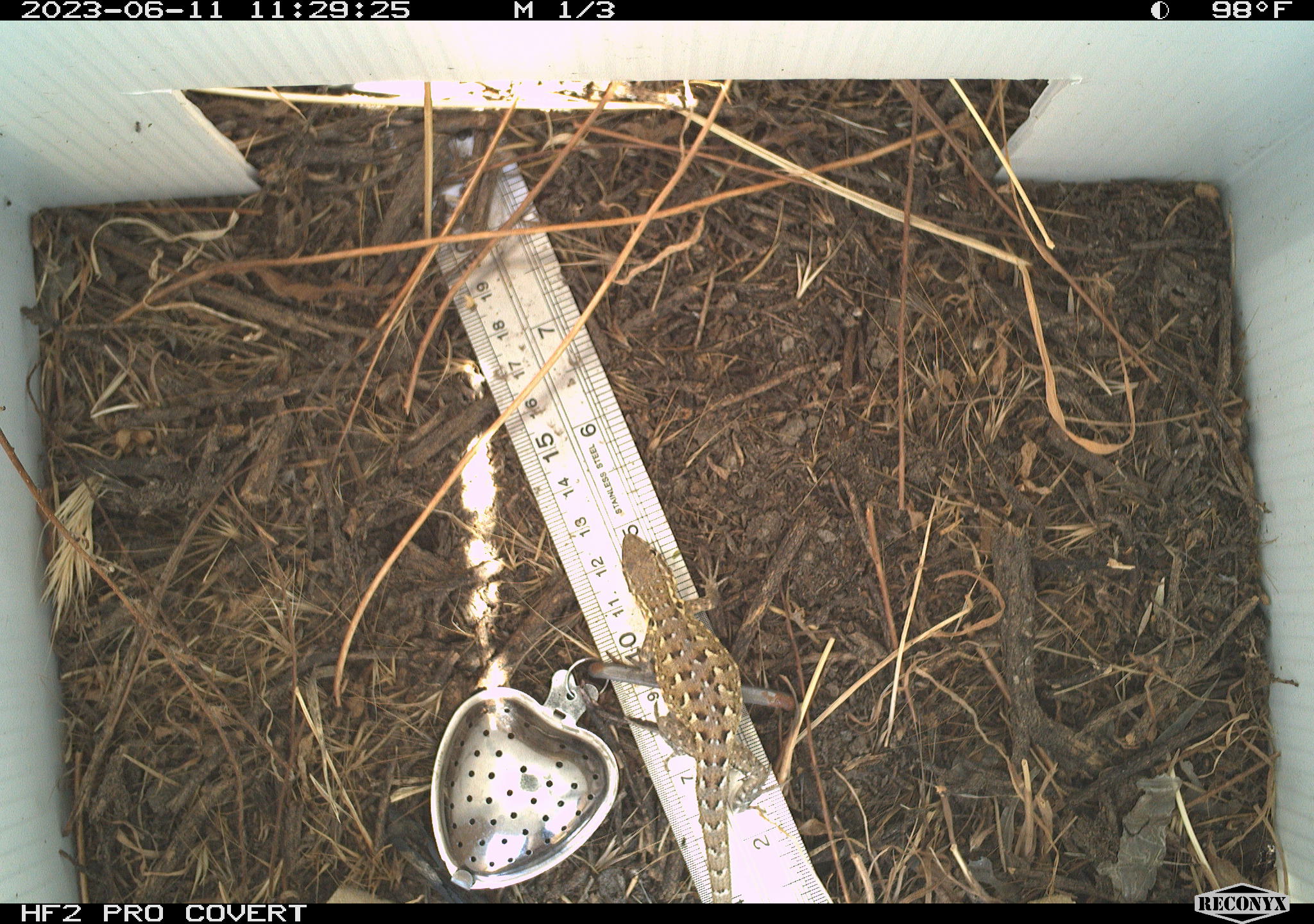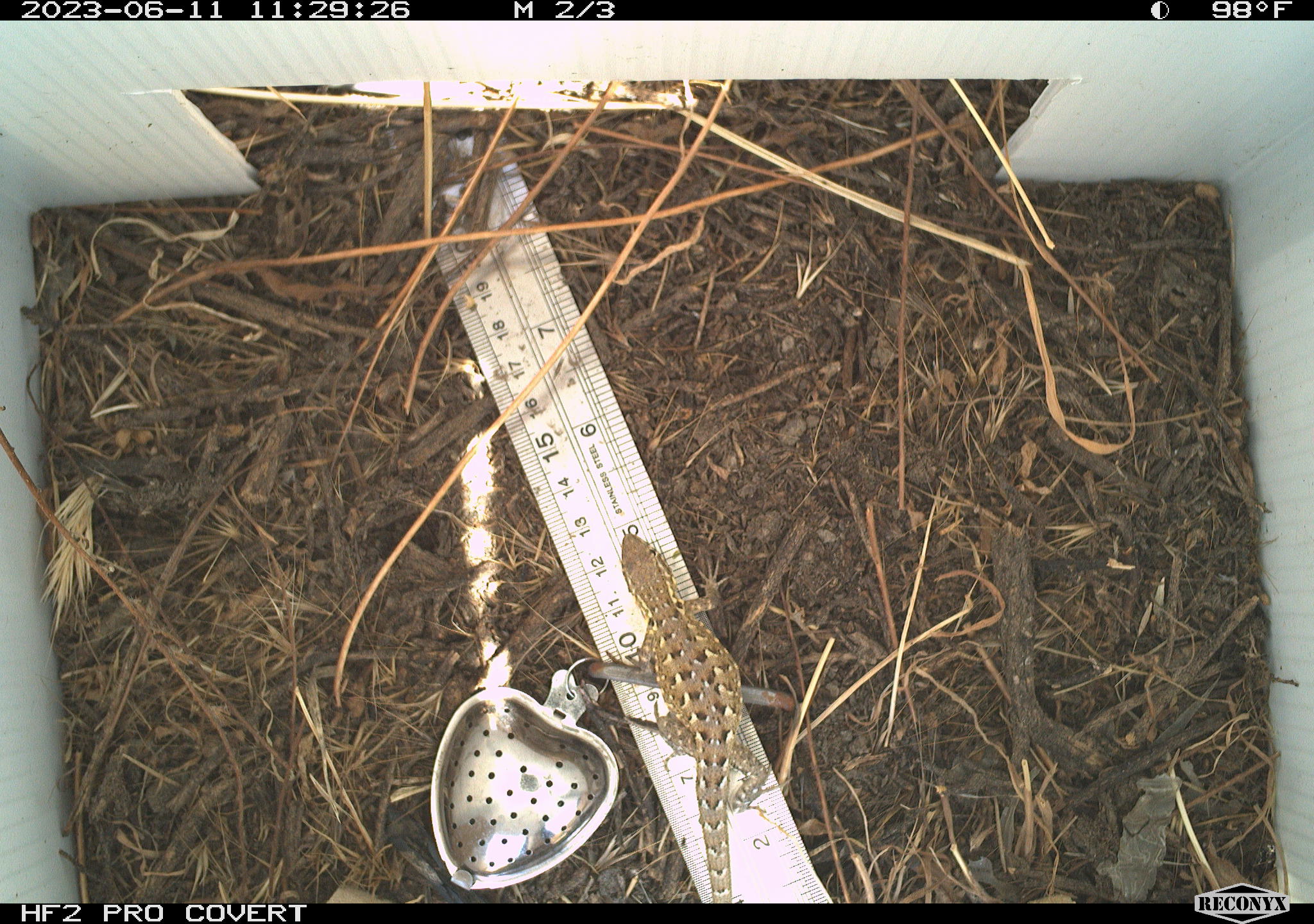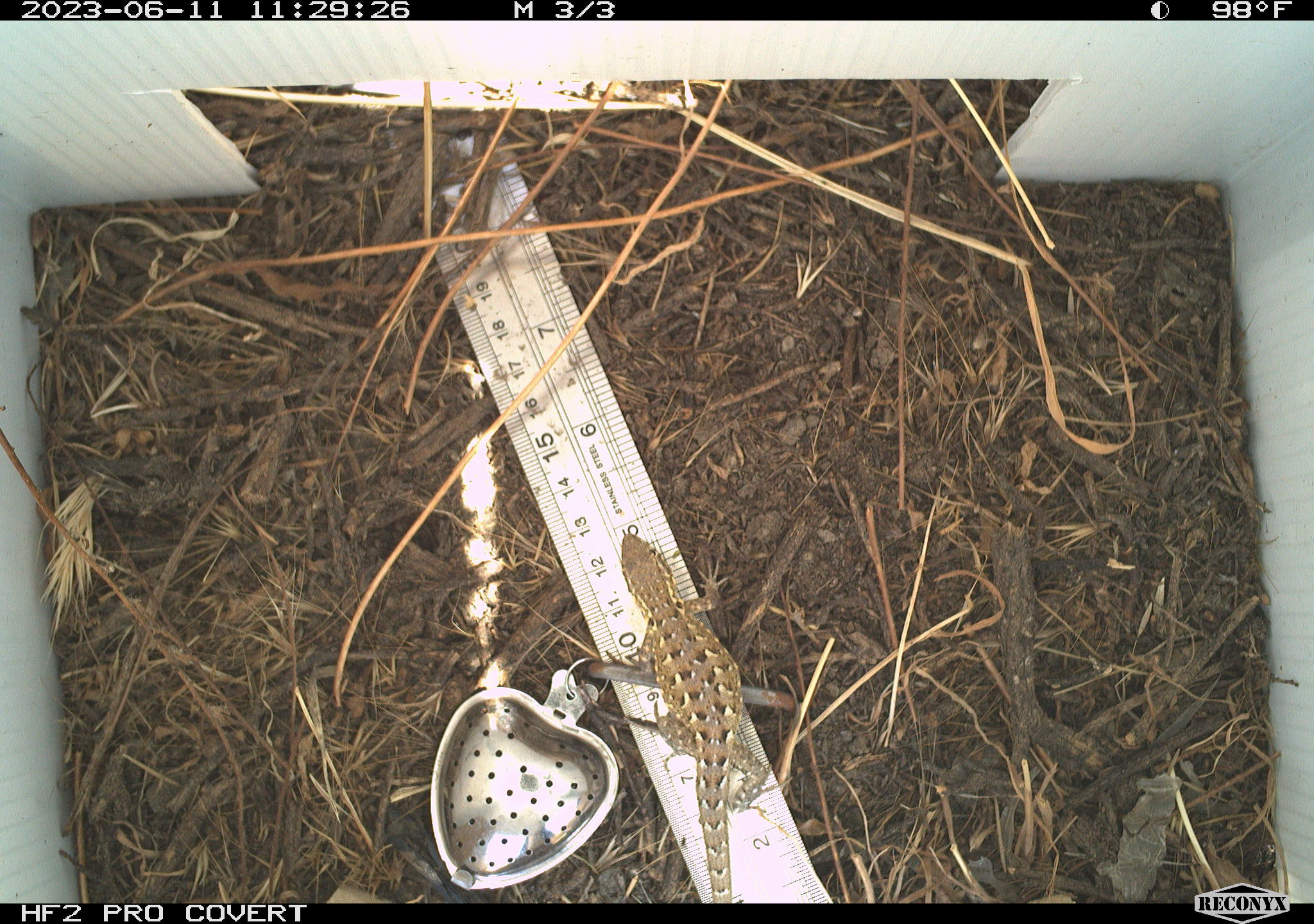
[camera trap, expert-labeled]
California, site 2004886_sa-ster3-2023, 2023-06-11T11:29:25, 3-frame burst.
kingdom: Animalia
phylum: Chordata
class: Reptilia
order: Squamata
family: Phrynosomatidae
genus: Uta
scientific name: Uta stansburiana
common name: common side-blotched lizard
Common side-blotched lizard (Uta stansburiana).